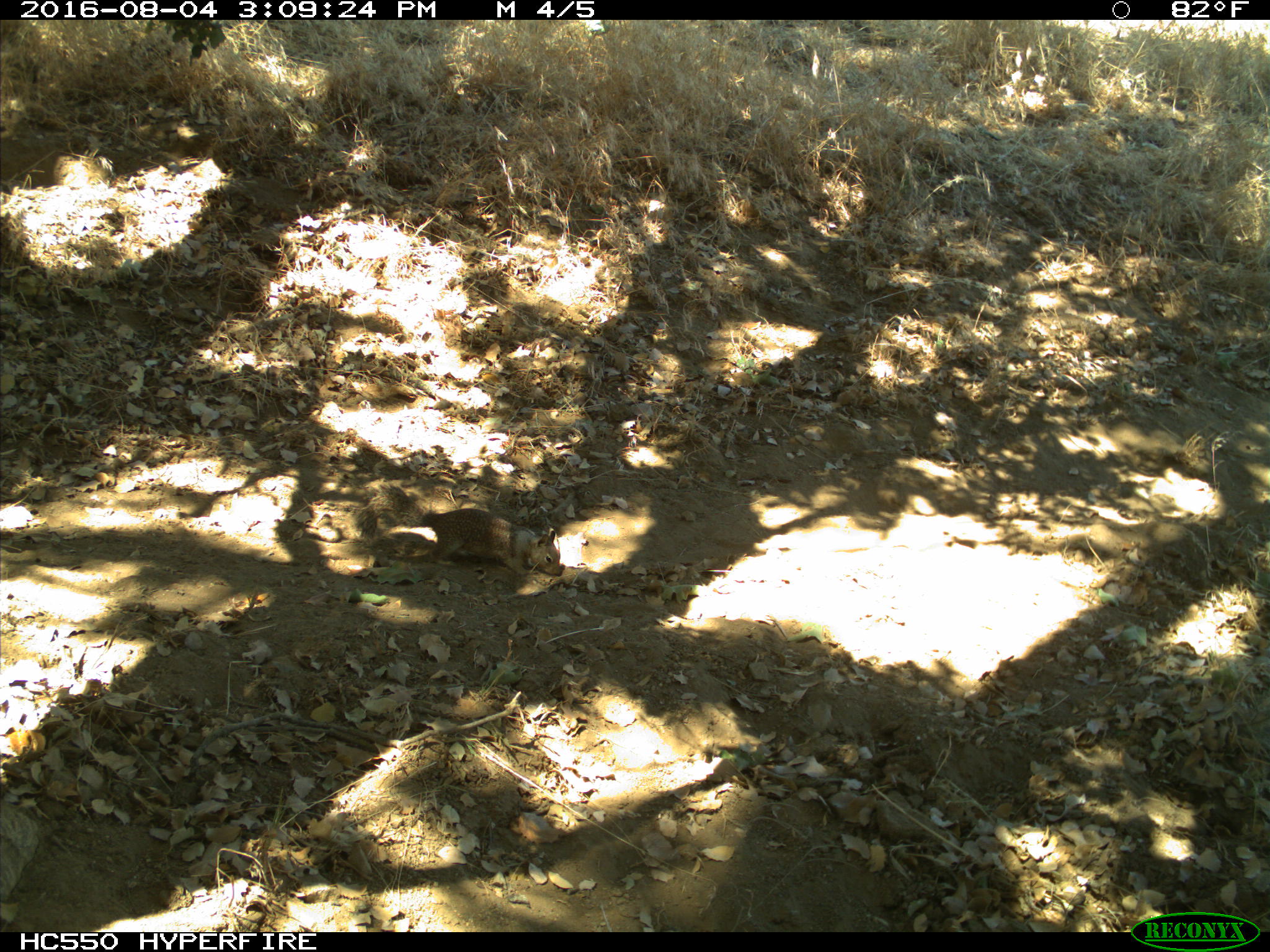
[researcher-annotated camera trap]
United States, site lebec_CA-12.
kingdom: Animalia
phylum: Chordata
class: Mammalia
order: Rodentia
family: Sciuridae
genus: Otospermophilus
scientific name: Otospermophilus beecheyi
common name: california ground squirrel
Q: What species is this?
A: Otospermophilus beecheyi (california ground squirrel).